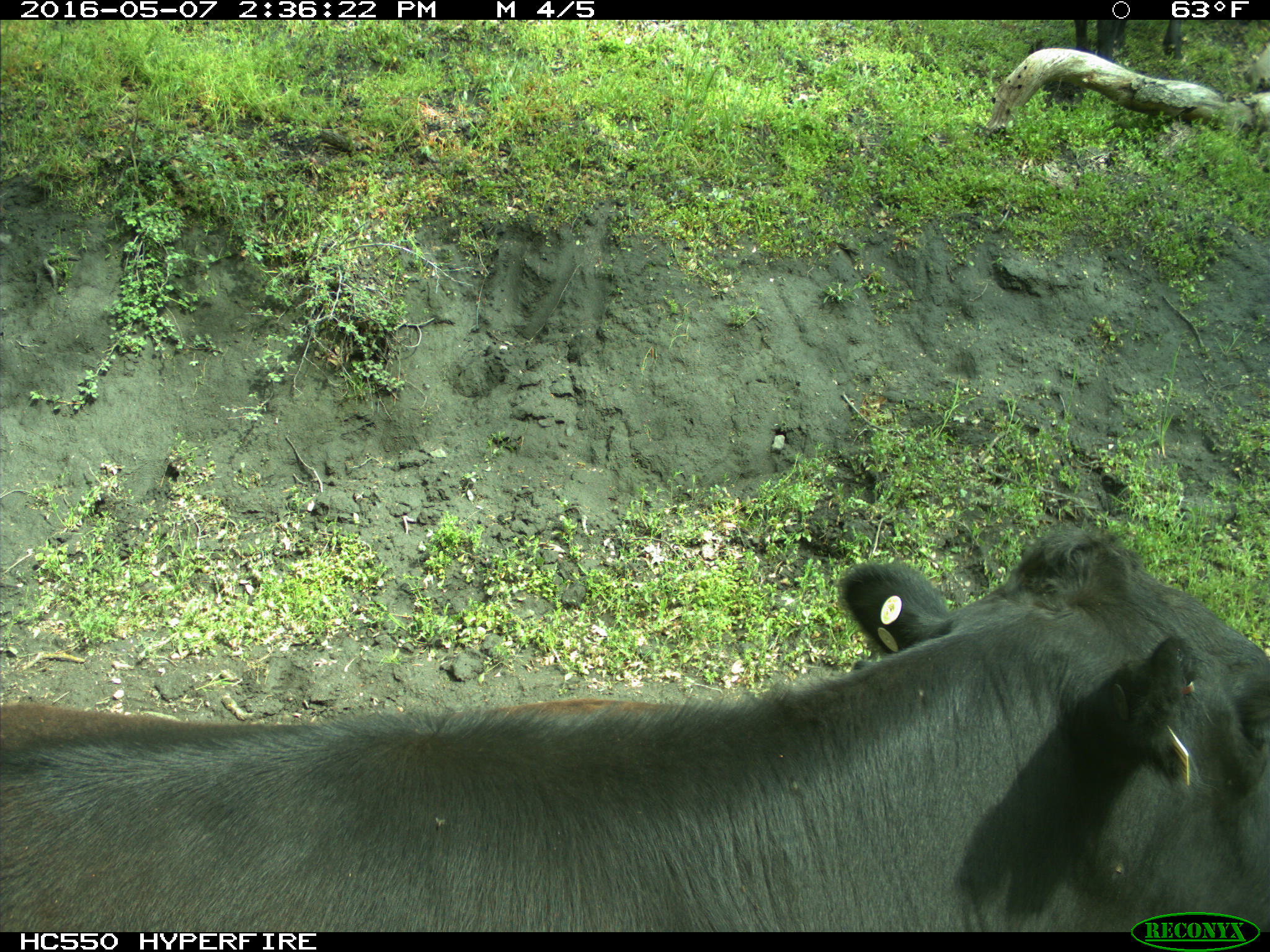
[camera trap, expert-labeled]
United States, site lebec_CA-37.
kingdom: Animalia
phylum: Chordata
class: Mammalia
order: Artiodactyla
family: Bovidae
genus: Bos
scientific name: Bos taurus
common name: domestic cow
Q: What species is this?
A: Bos taurus (domestic cow).